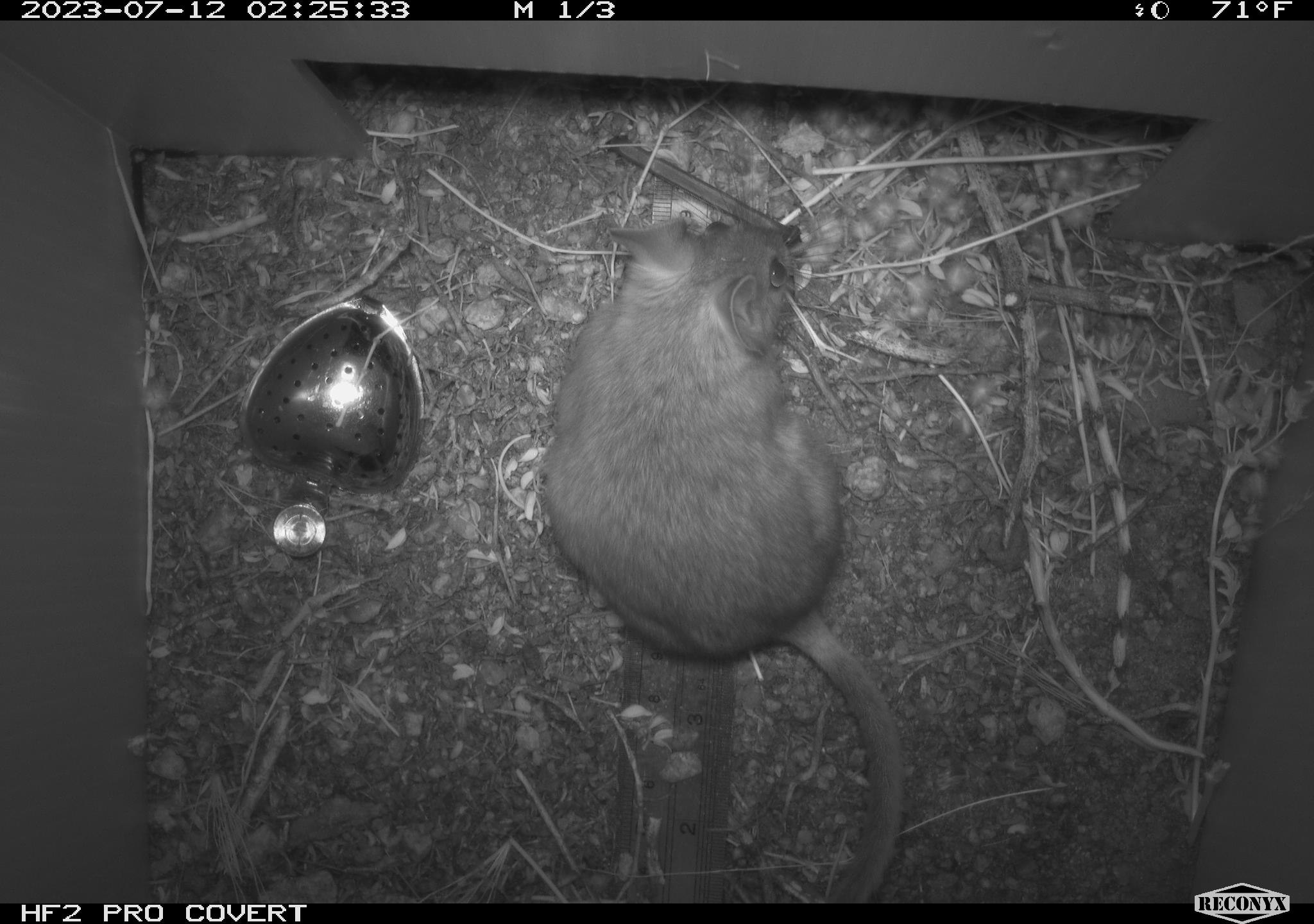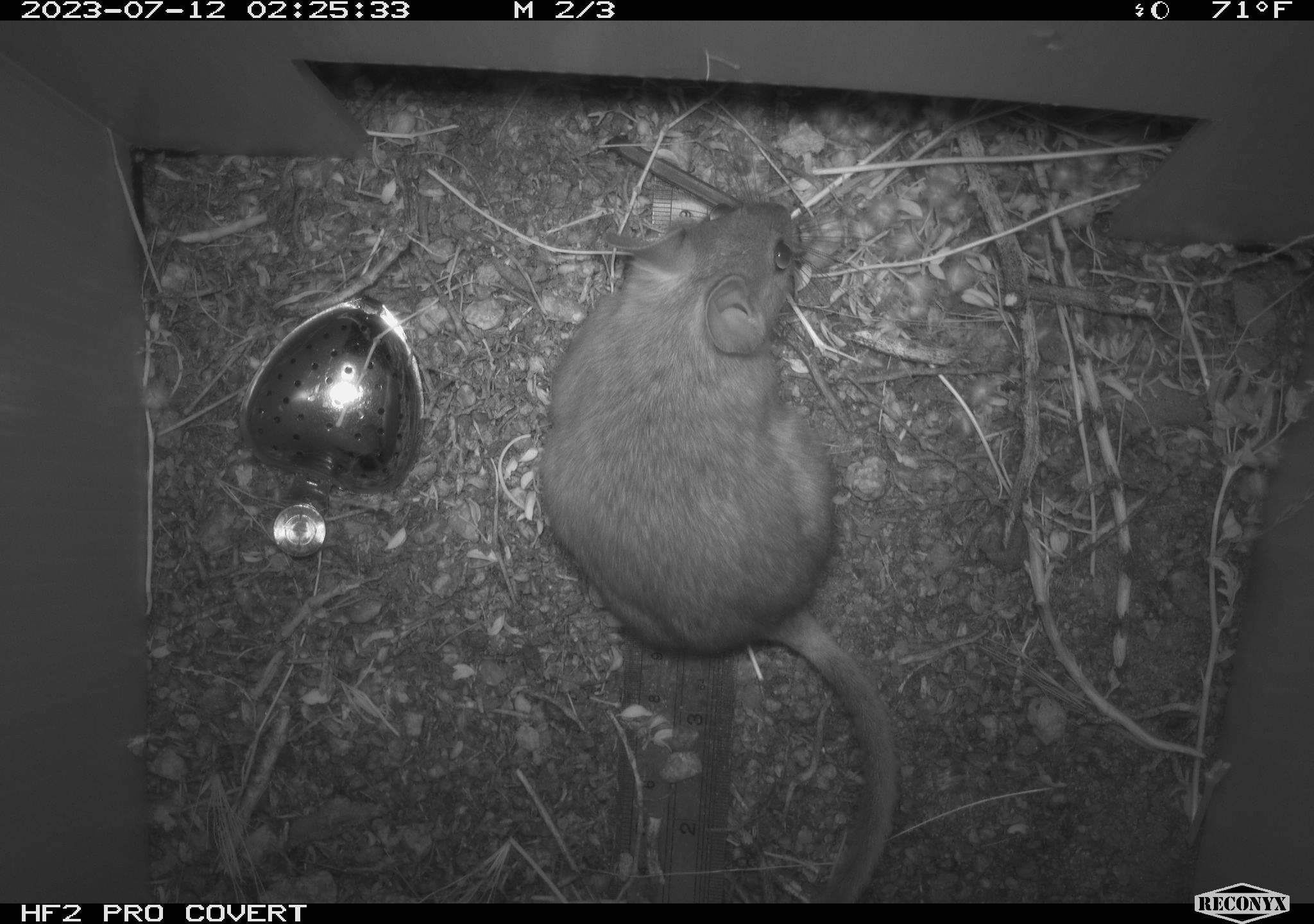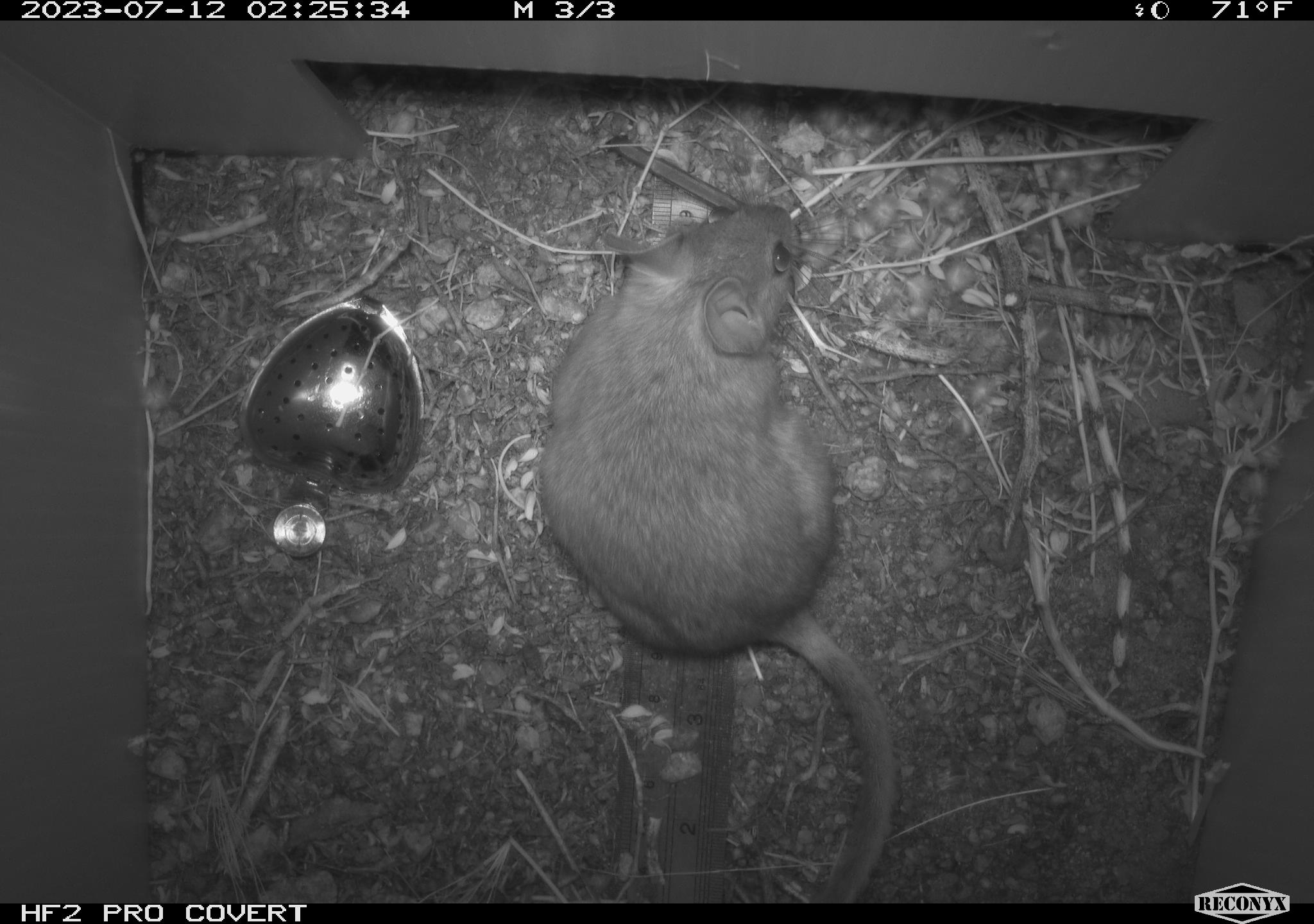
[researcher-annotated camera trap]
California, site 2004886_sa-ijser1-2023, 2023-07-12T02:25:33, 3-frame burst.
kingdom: Animalia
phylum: Chordata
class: Mammalia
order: Rodentia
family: Cricetidae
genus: Neotoma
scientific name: Neotoma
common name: pack rat or woodrat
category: neotoma species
Neotoma species (pack rat or woodrat) (Neotoma).